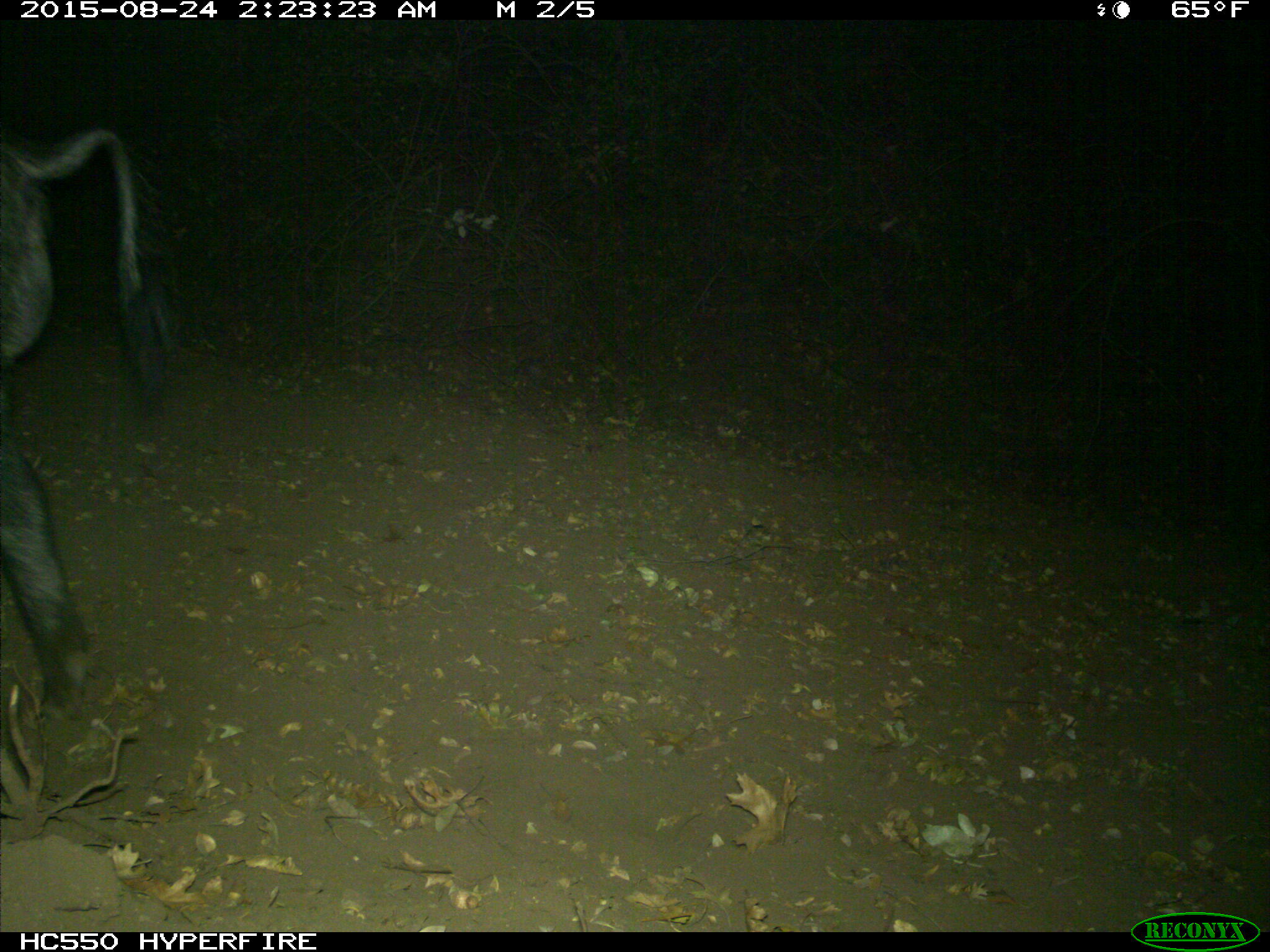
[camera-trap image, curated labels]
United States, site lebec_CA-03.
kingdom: Animalia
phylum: Chordata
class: Mammalia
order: Artiodactyla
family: Suidae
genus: Sus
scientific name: Sus scrofa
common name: wild boar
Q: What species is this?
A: Sus scrofa (wild boar).